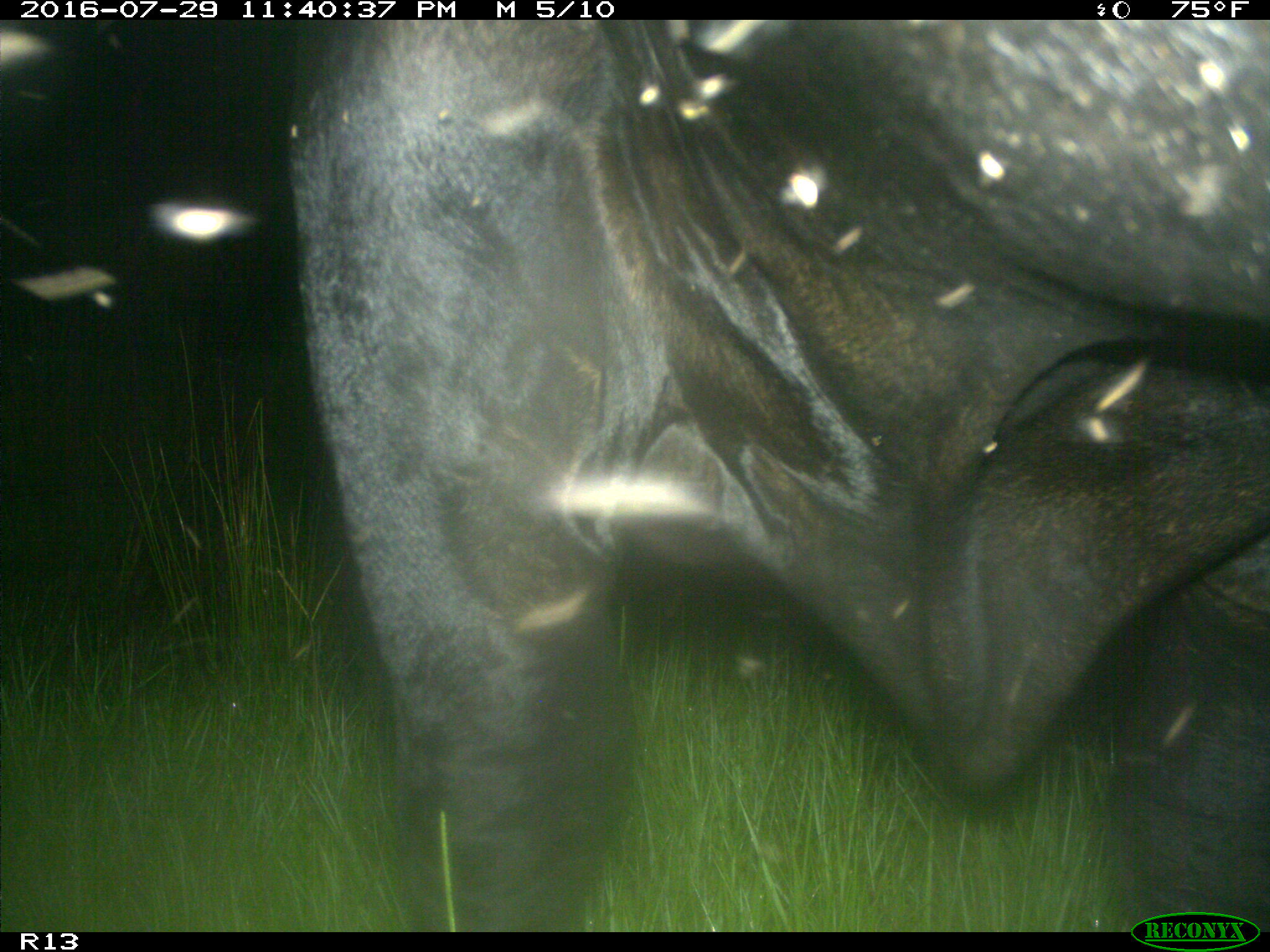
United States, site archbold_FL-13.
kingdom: Animalia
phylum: Chordata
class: Mammalia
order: Artiodactyla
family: Bovidae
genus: Bos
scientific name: Bos taurus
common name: domestic cow